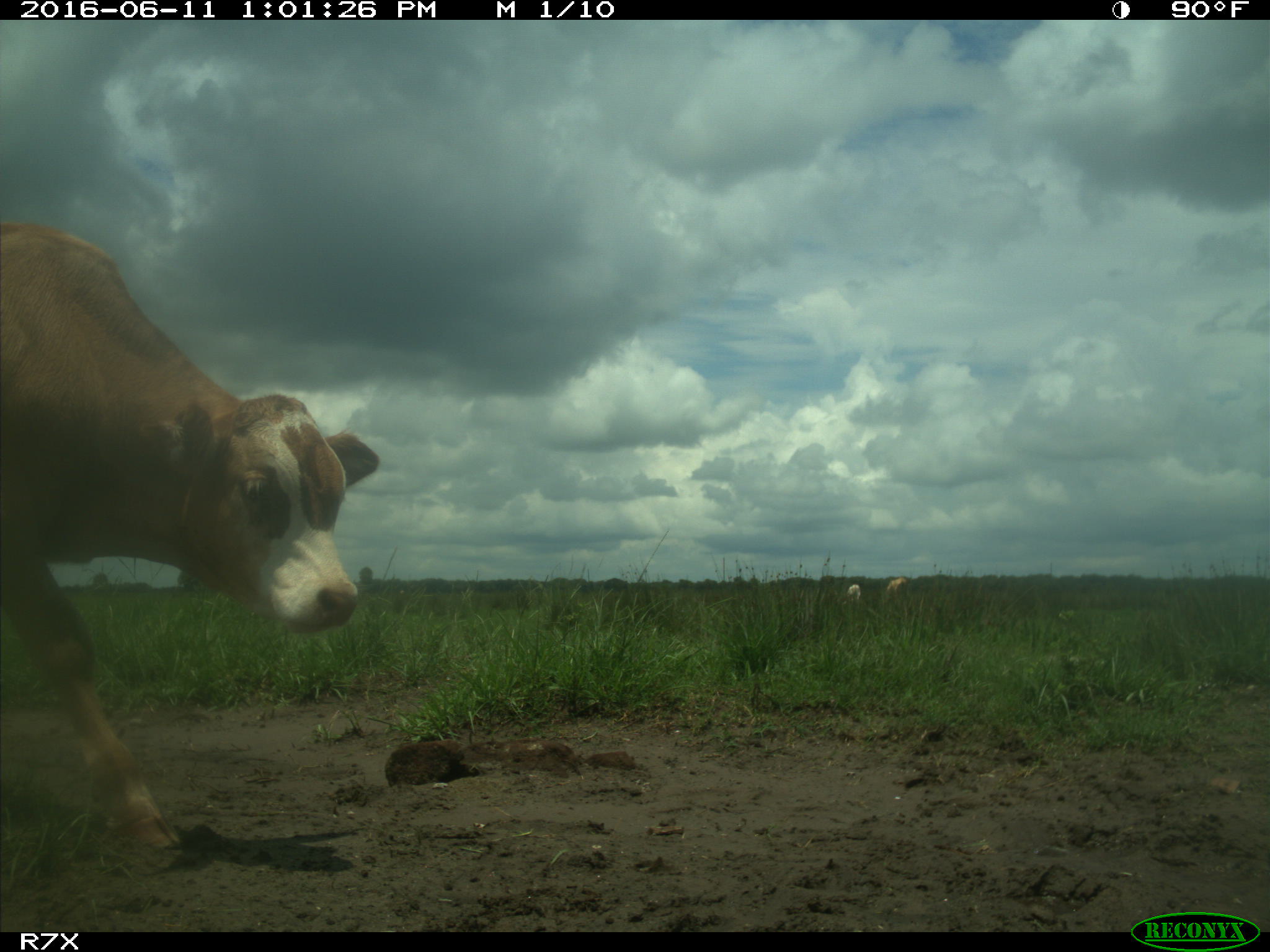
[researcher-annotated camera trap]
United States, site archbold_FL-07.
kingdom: Animalia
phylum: Chordata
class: Mammalia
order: Artiodactyla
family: Bovidae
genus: Bos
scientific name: Bos taurus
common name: domestic cow